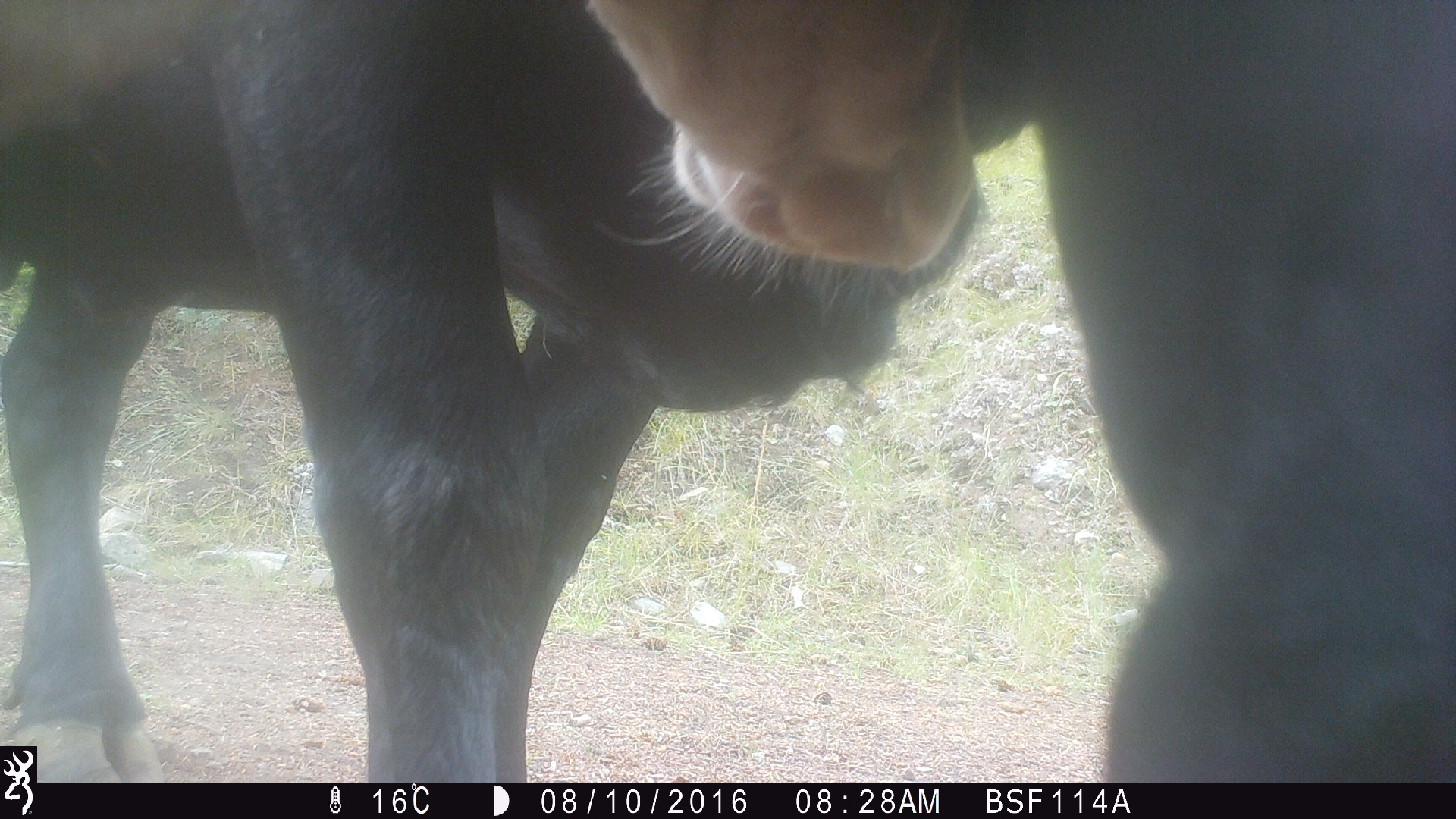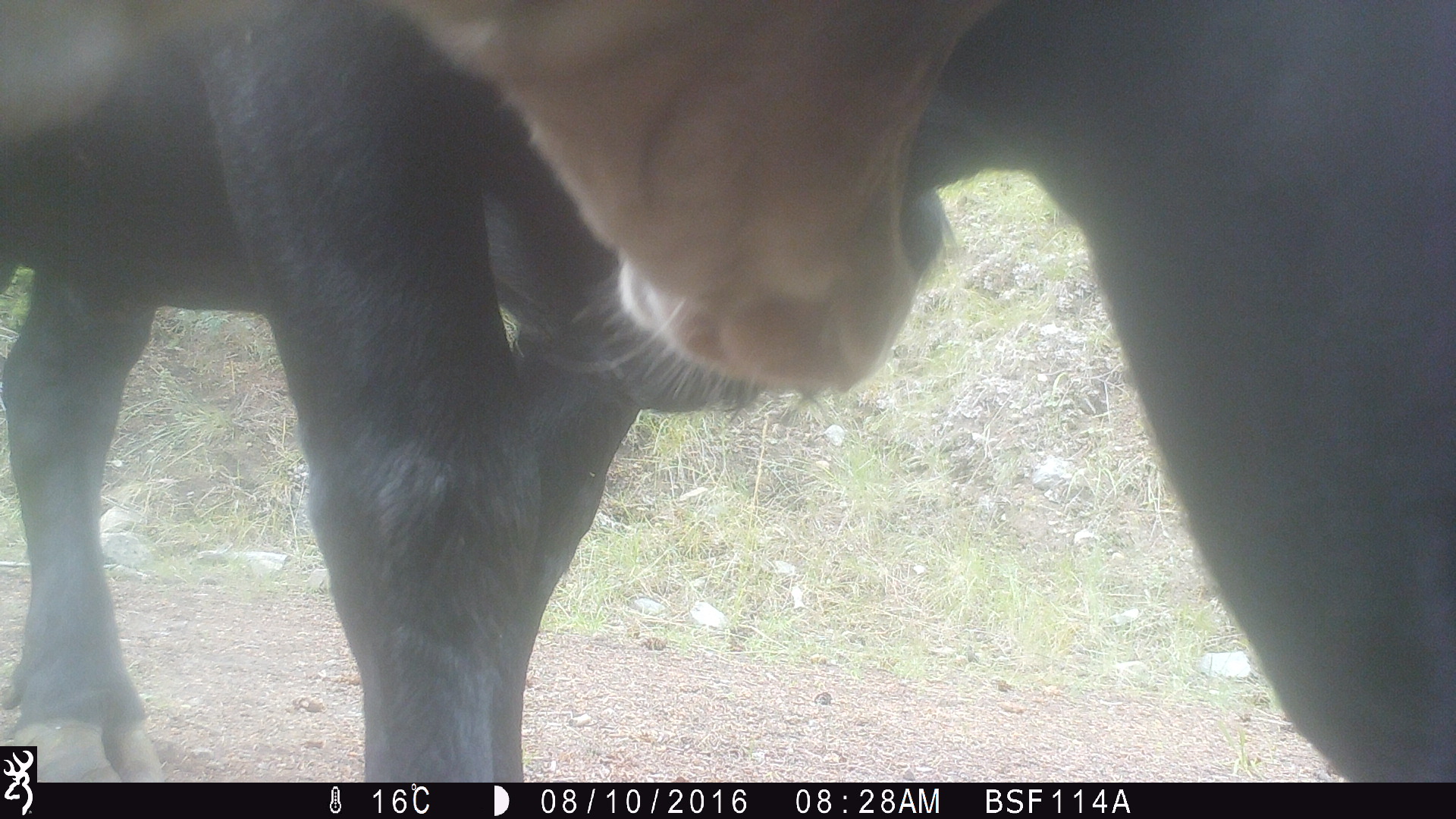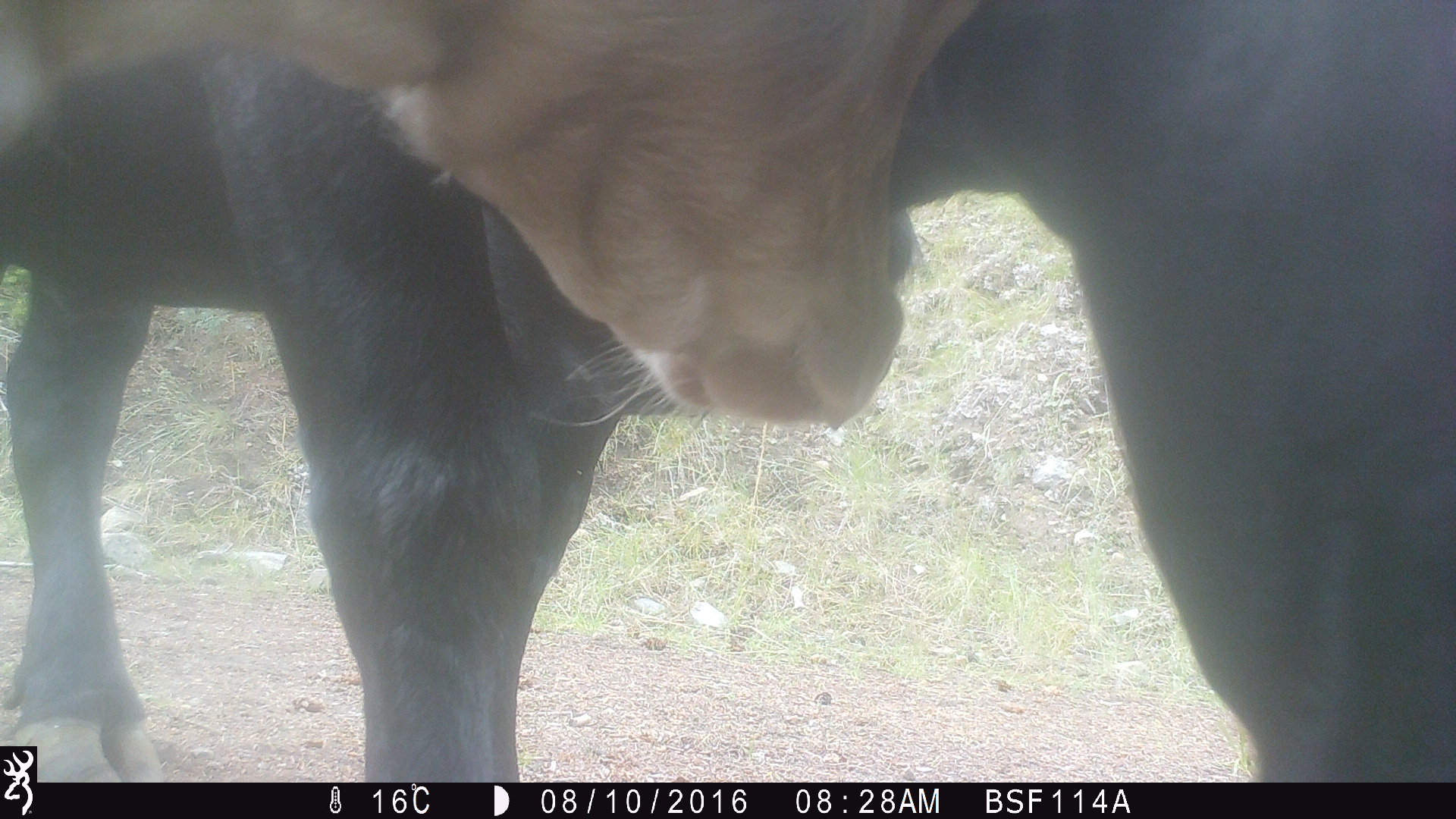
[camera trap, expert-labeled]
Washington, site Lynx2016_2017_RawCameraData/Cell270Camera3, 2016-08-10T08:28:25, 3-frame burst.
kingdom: Animalia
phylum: Chordata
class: Mammalia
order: Artiodactyla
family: Bovidae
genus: Bos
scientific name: Bos taurus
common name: domestic cattle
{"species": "domestic cattle (Bos taurus)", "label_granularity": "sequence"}